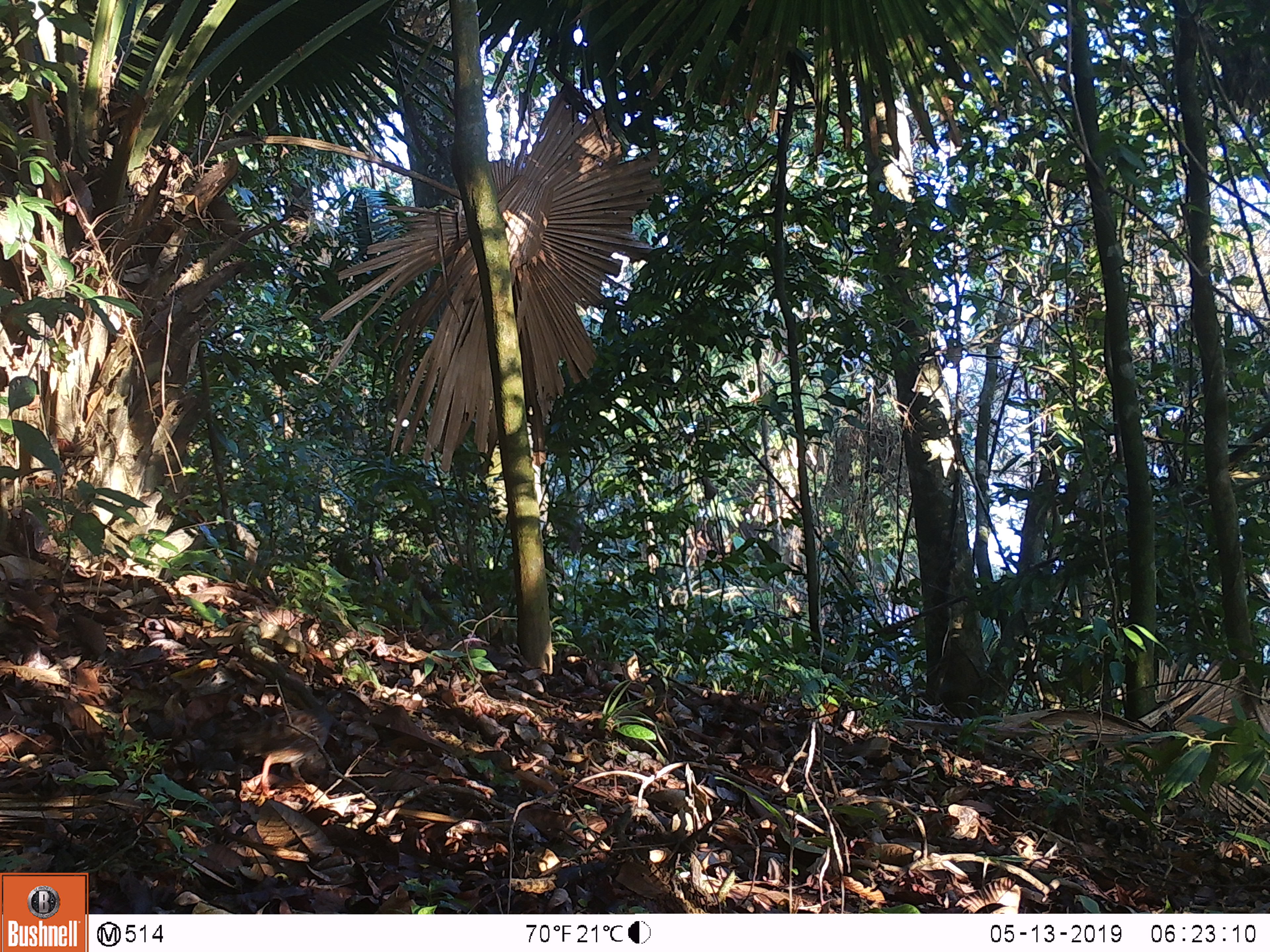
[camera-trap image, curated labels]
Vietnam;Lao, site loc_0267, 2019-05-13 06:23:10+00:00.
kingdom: Animalia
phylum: Chordata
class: Aves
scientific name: Aves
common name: bird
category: unidentified bird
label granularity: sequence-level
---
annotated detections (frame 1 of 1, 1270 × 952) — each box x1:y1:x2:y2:
unidentified bird: 206:683:351:798